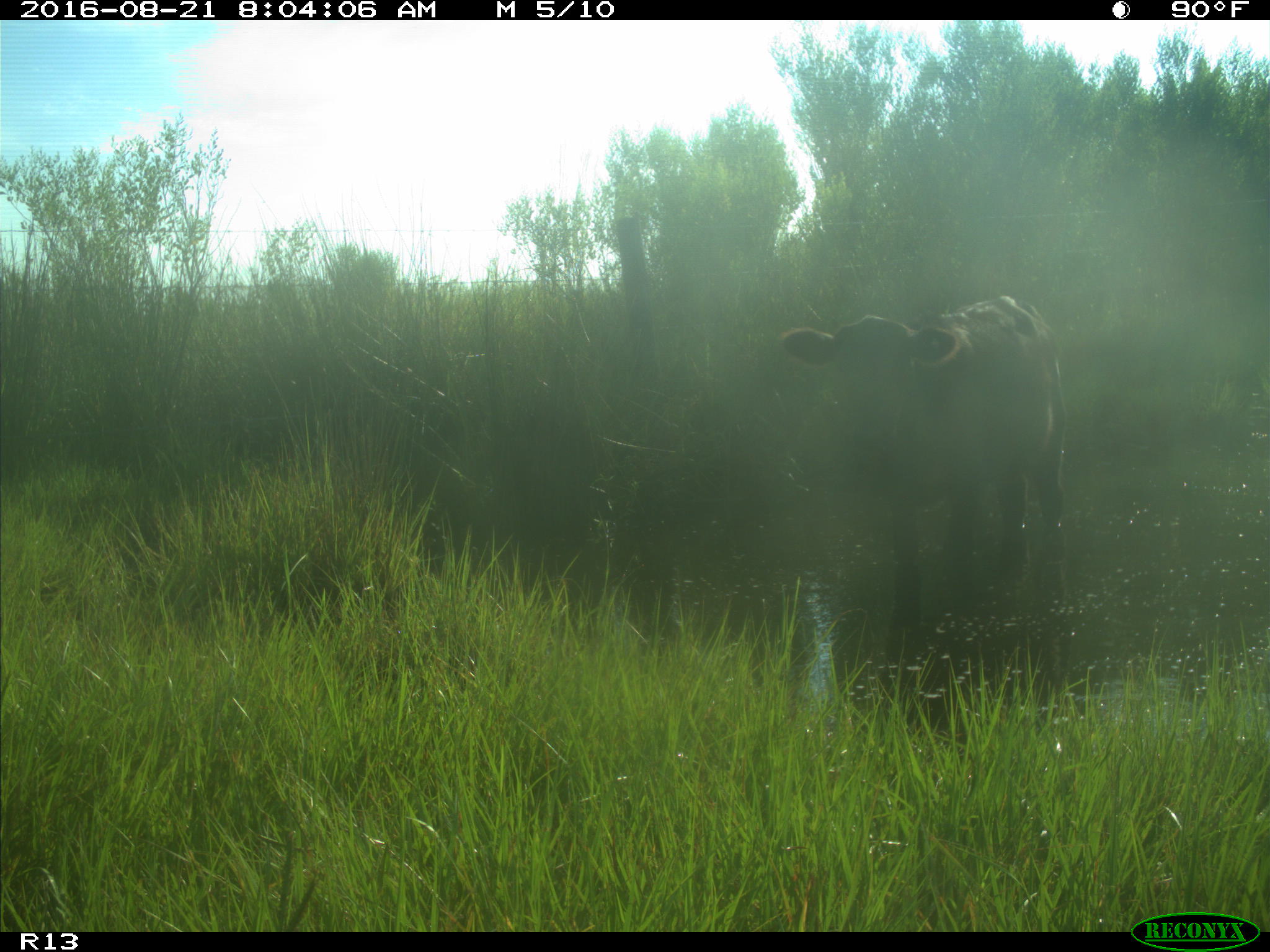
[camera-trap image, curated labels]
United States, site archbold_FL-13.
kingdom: Animalia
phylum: Chordata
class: Mammalia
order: Artiodactyla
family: Bovidae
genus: Bos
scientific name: Bos taurus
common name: domestic cow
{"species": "Bos taurus (domestic cow)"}